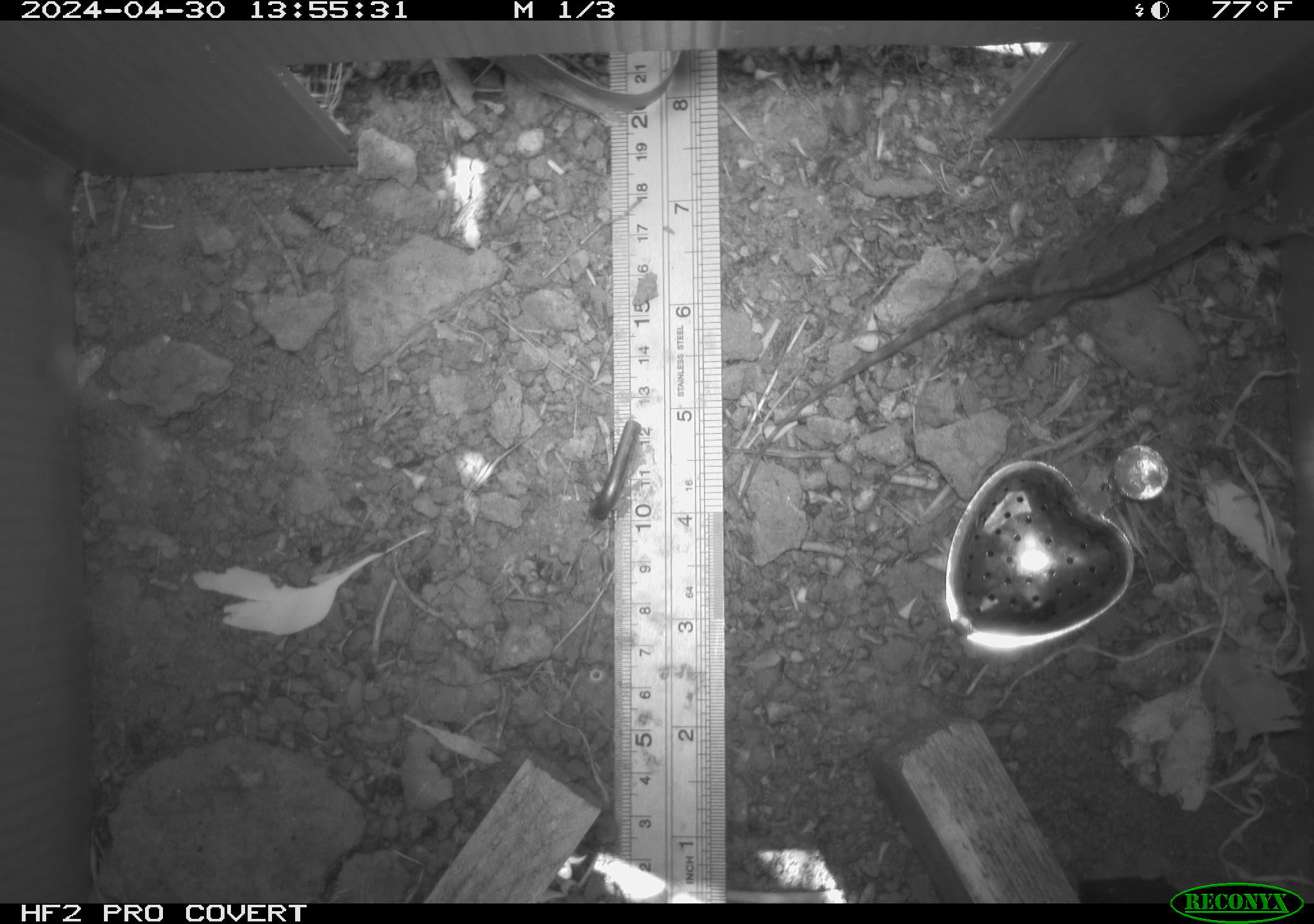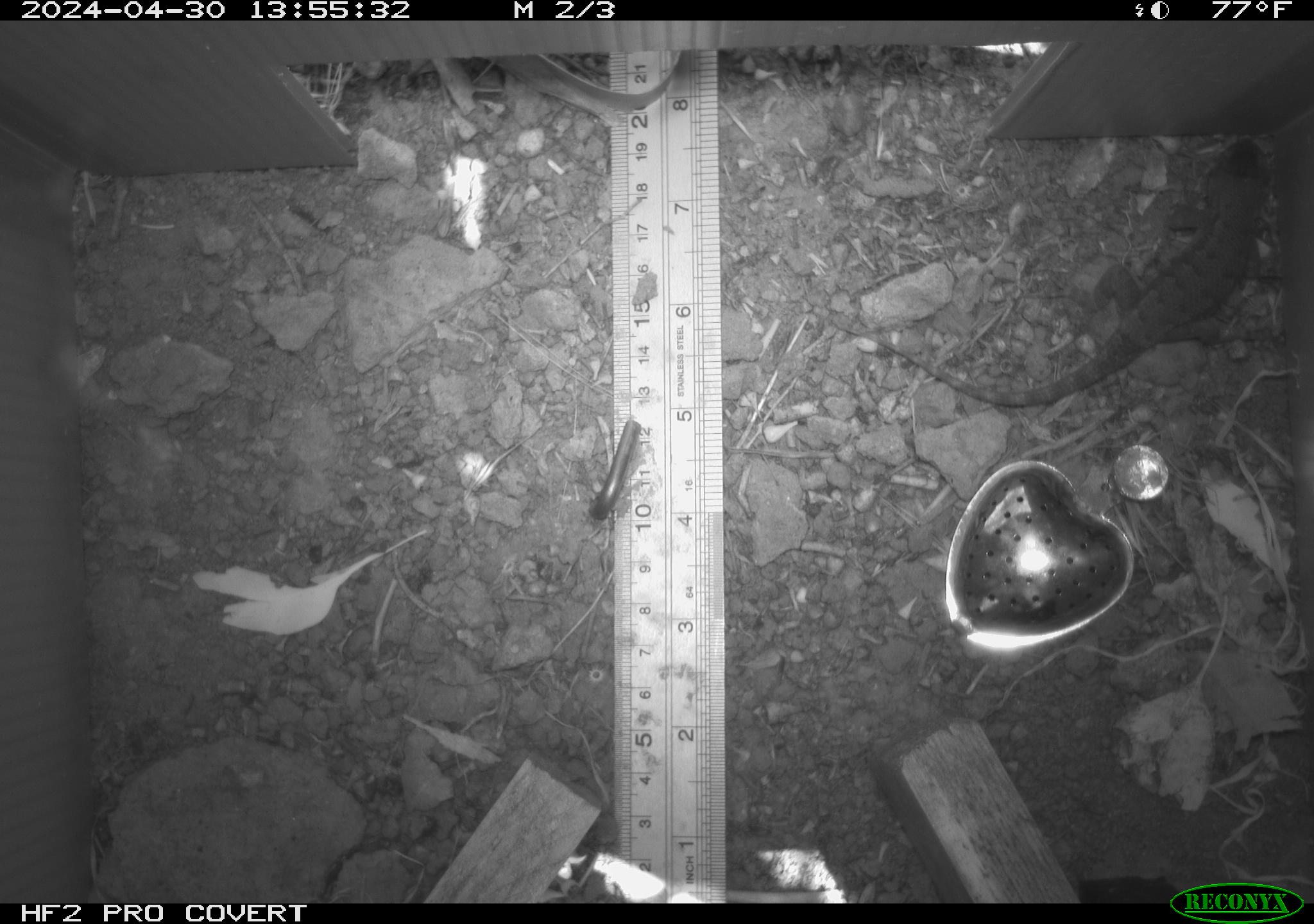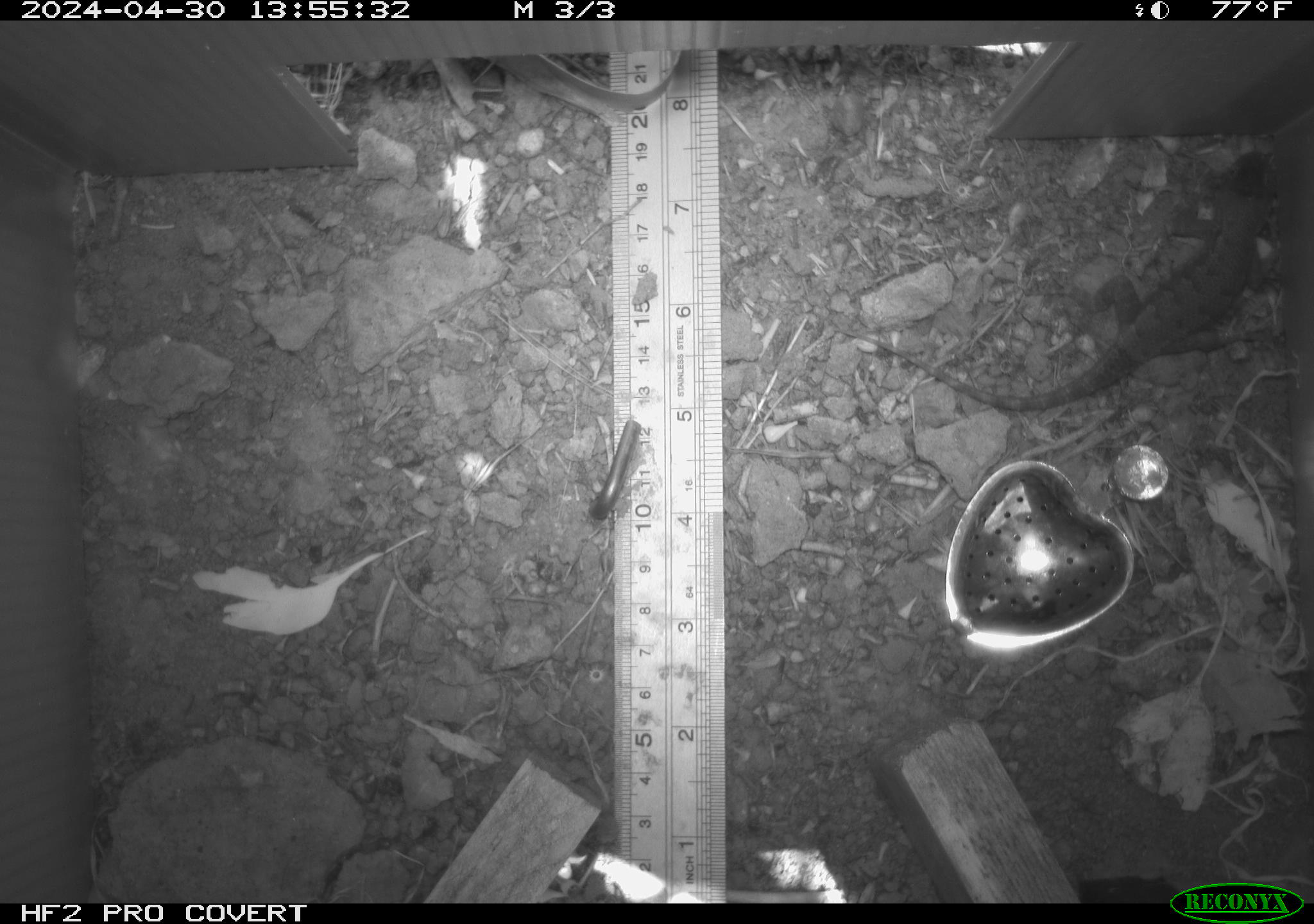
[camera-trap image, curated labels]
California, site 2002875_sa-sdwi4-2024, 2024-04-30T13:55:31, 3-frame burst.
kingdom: Animalia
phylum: Chordata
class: Reptilia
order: Squamata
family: Phrynosomatidae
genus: Sceloporus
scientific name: Sceloporus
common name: spiny lizards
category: sceloporus species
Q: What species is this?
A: Sceloporus species (spiny lizards) (Sceloporus).